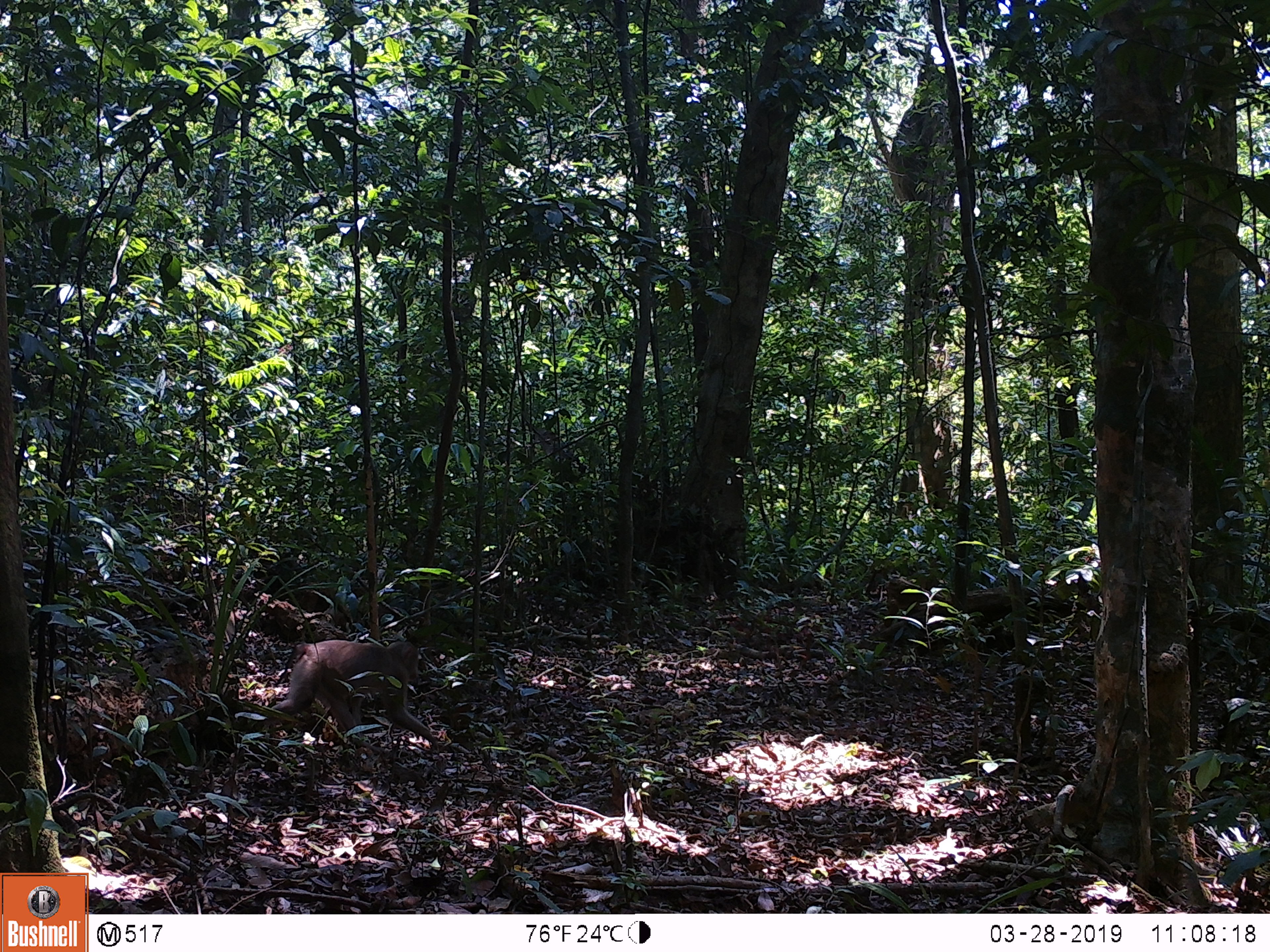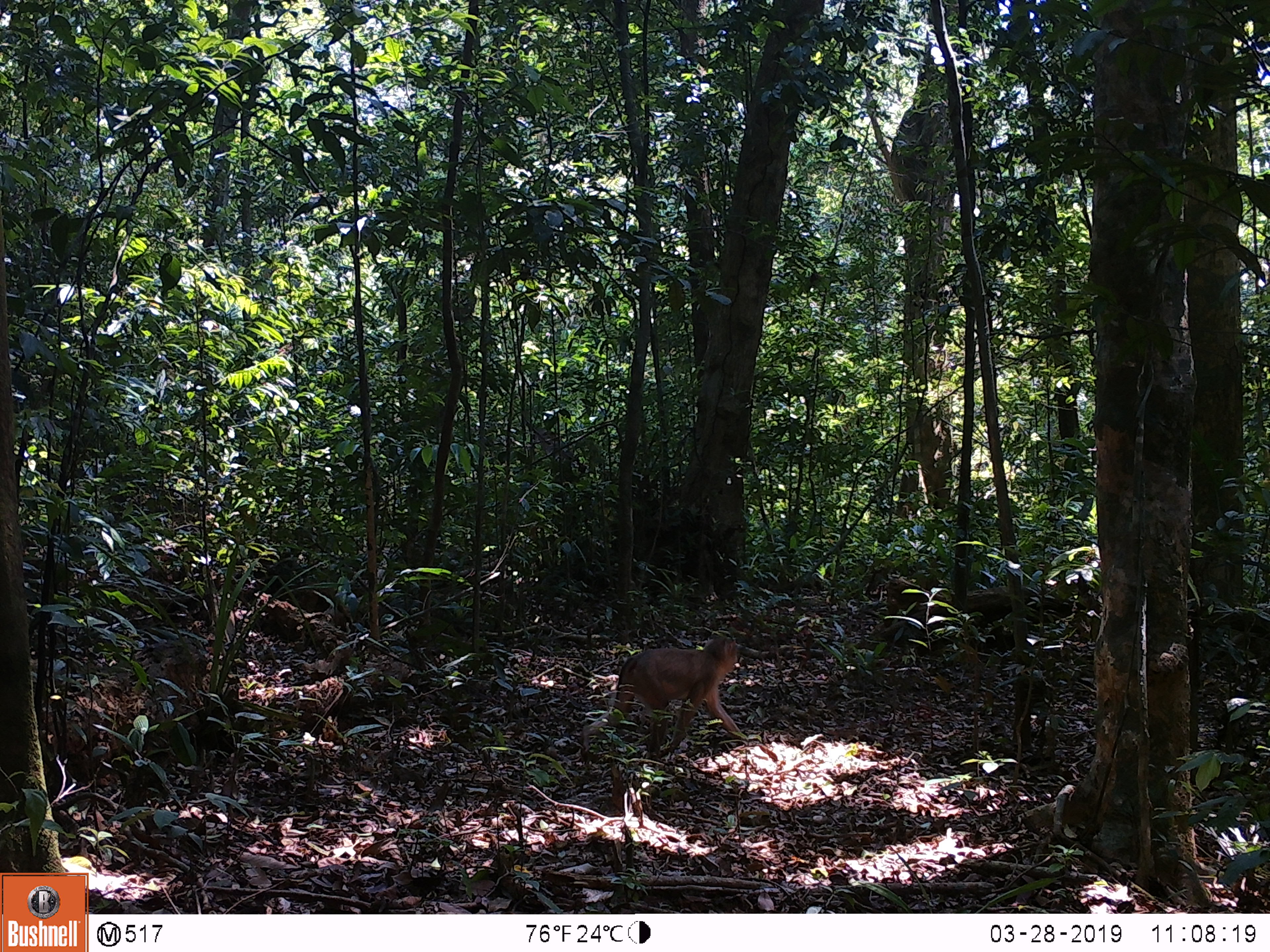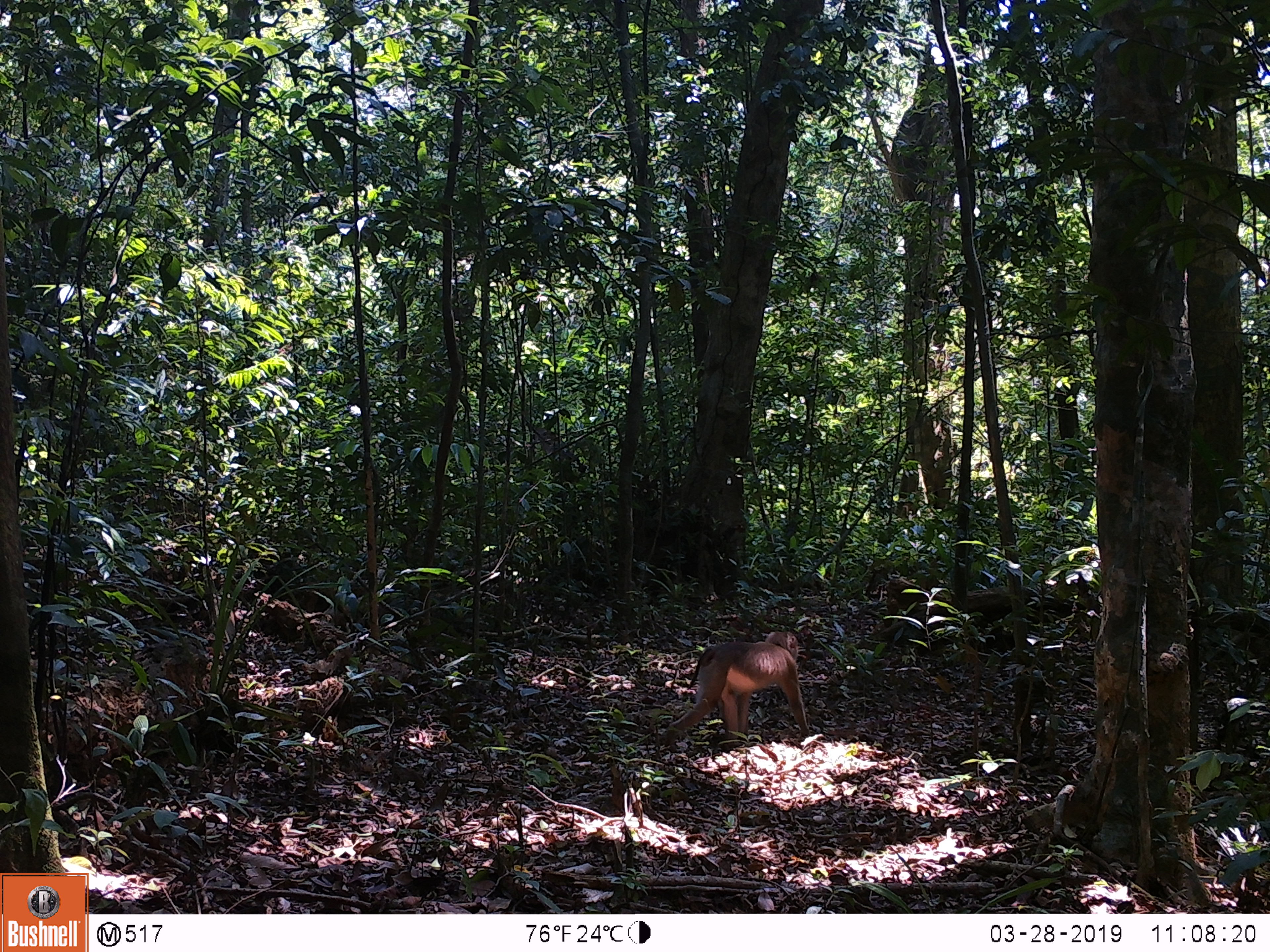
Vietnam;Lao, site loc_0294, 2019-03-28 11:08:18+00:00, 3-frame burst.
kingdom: Animalia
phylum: Chordata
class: Mammalia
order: Primates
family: Cercopithecidae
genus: Macaca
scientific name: Macaca nemestrina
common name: pig-tailed macaque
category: pig tailed macaque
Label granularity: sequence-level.